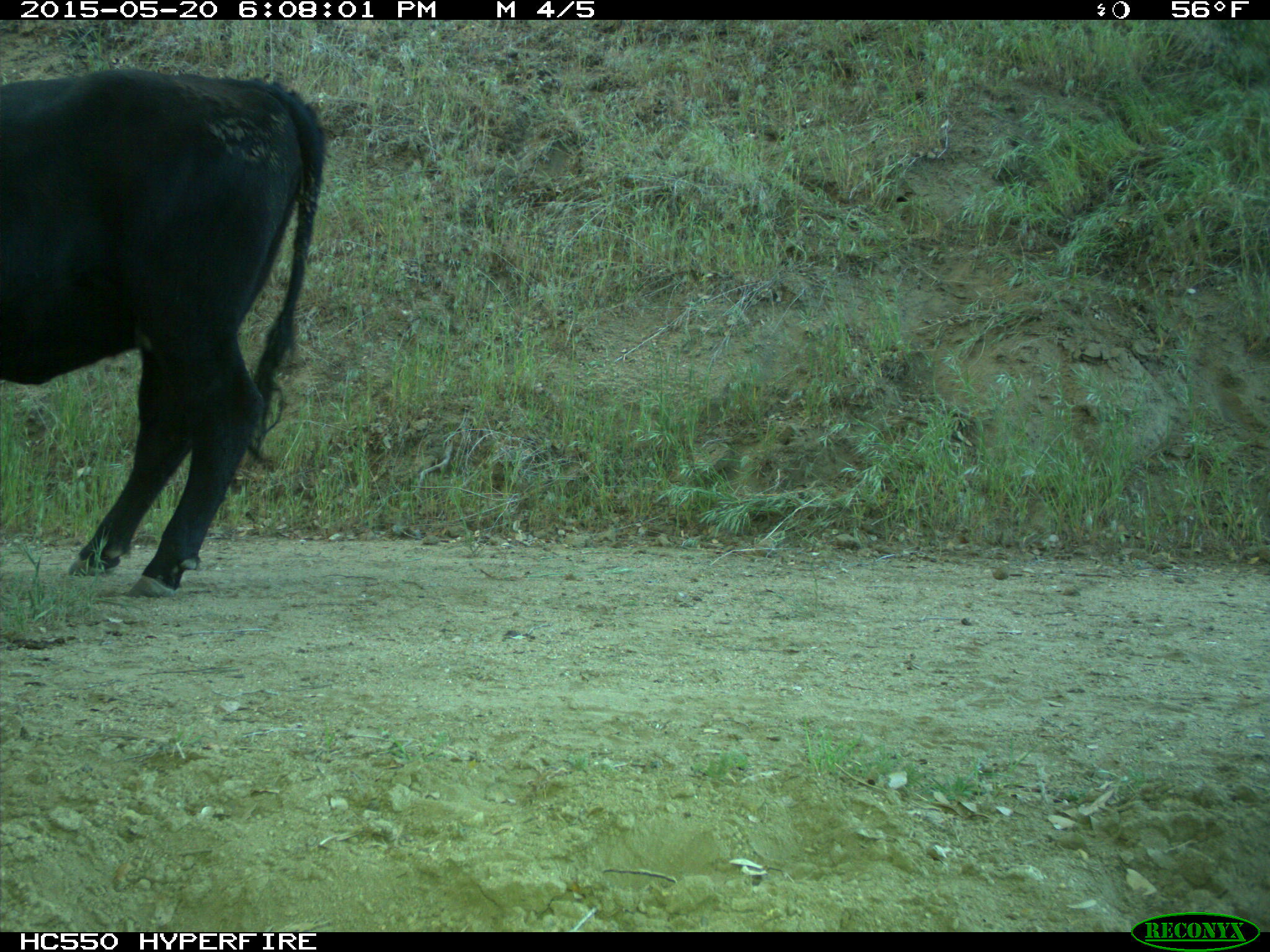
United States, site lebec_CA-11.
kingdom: Animalia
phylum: Chordata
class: Mammalia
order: Artiodactyla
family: Bovidae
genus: Bos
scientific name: Bos taurus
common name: domestic cow